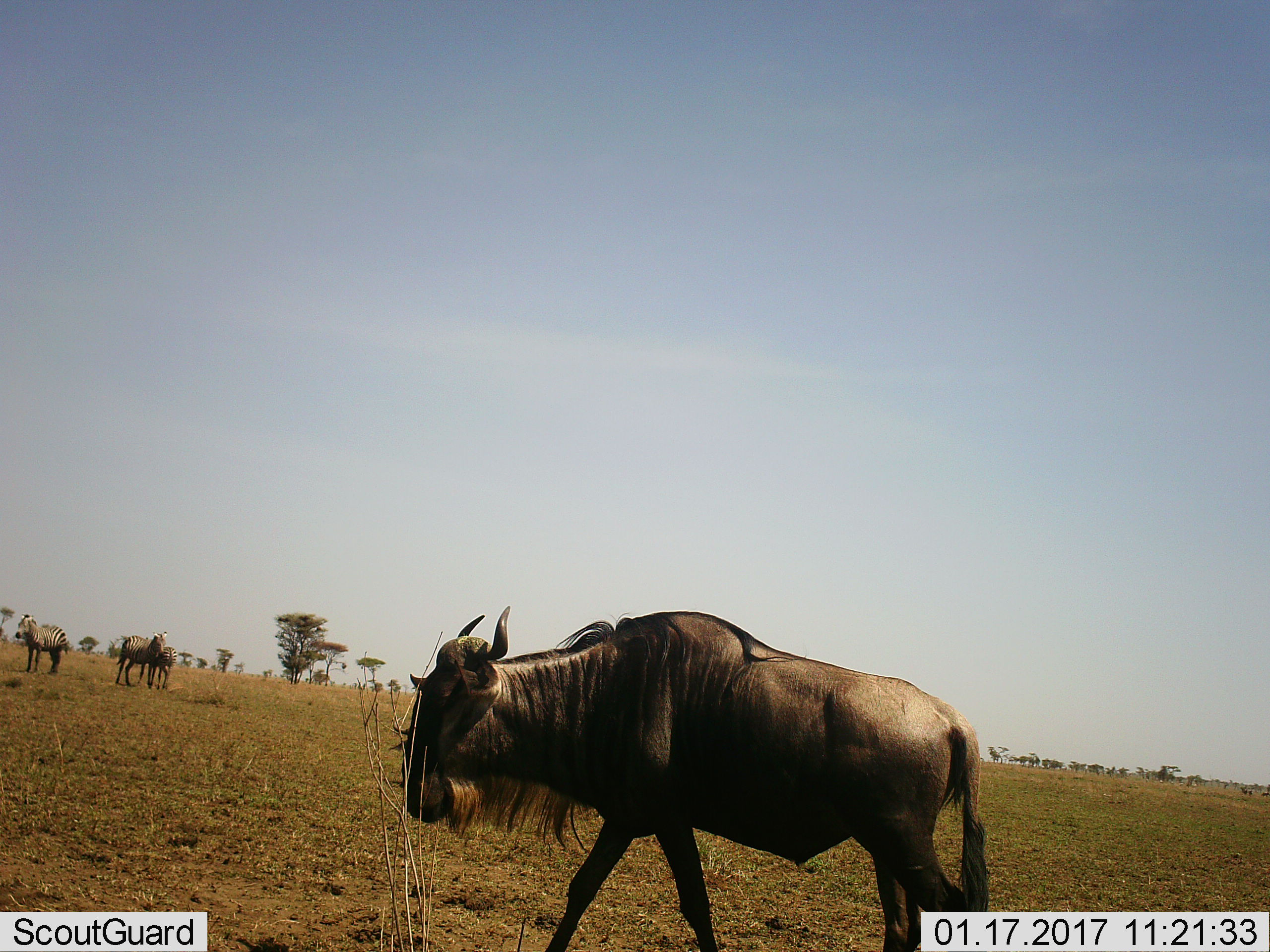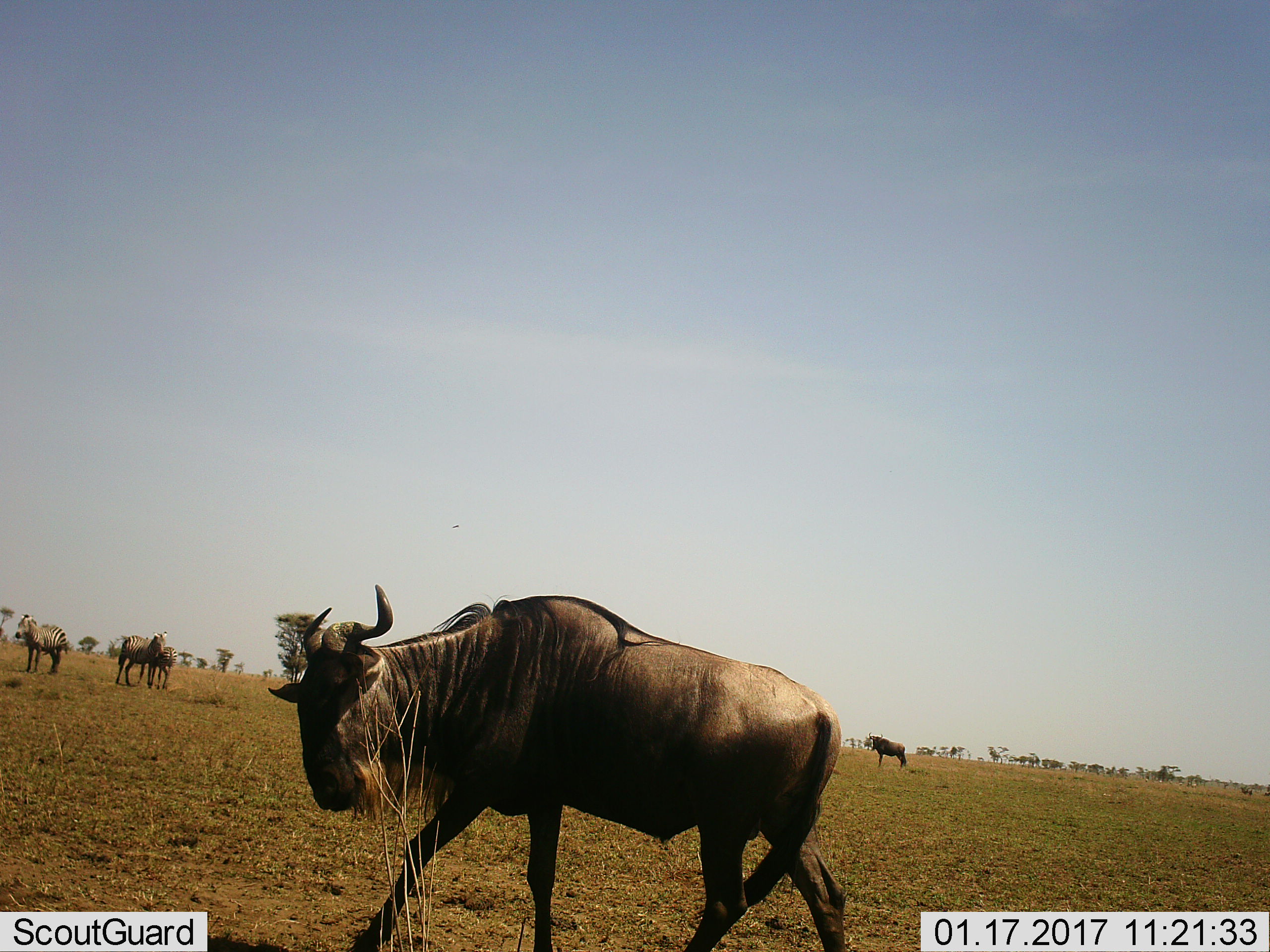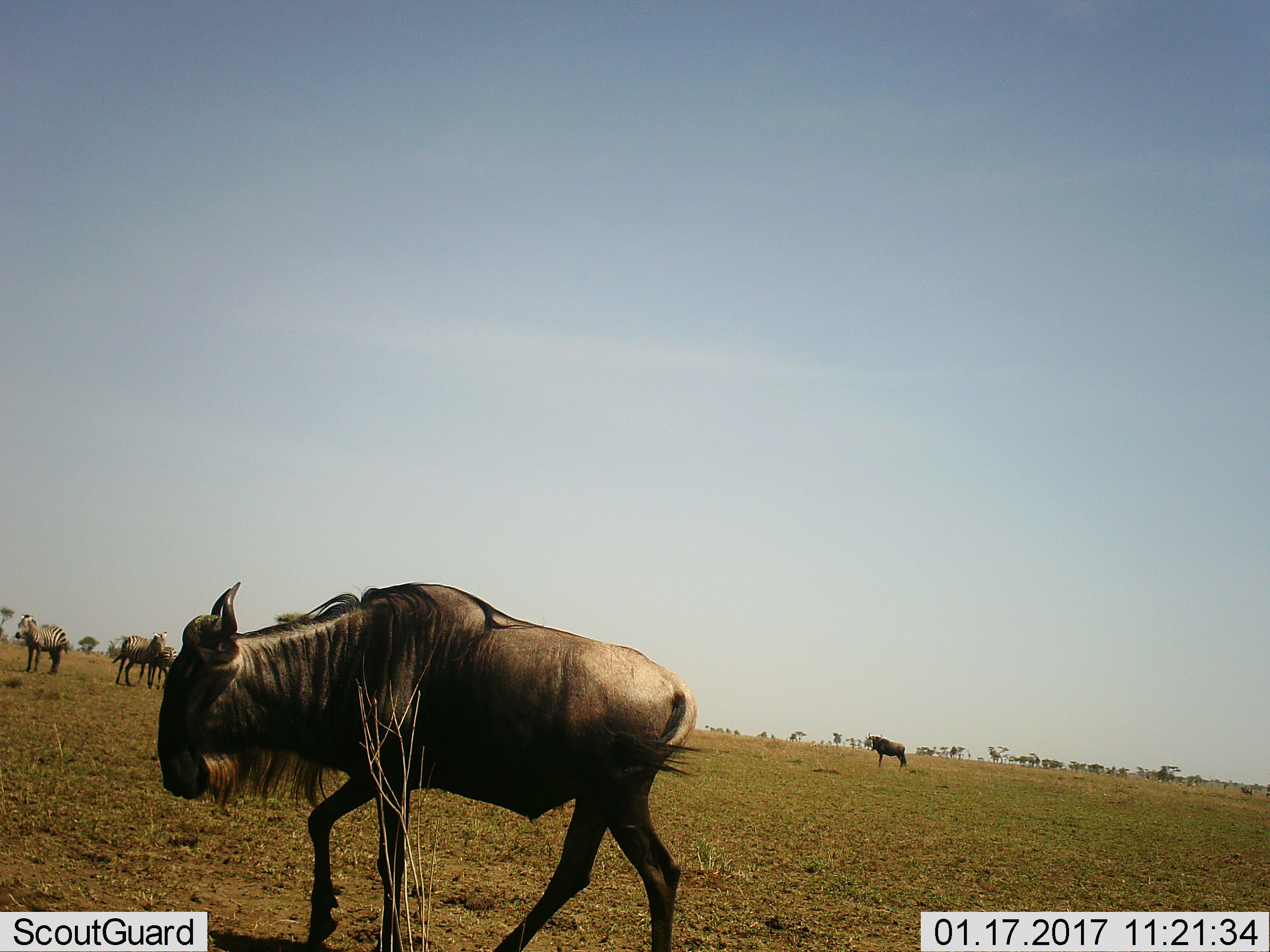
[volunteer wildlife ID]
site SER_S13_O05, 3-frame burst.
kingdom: Animalia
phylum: Chordata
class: Mammalia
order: Artiodactyla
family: Bovidae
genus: Connochaetes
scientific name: Connochaetes taurinus taurinus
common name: blue wildebeest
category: wildebeestblue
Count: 2.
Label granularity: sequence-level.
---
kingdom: Animalia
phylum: Chordata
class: Mammalia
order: Perissodactyla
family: Equidae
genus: Equus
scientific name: Equus quagga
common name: plains zebra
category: zebraplains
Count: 3.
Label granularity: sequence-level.